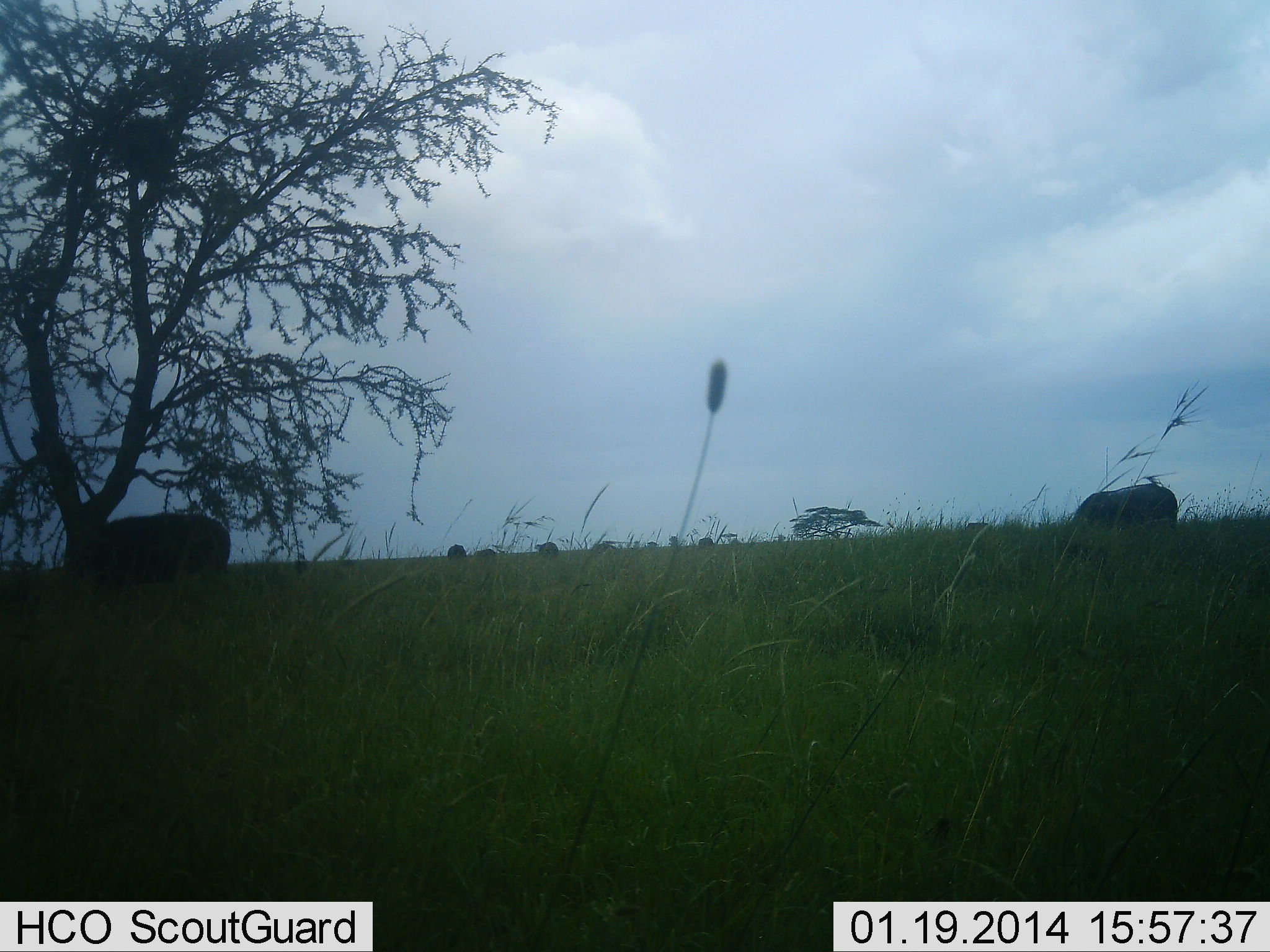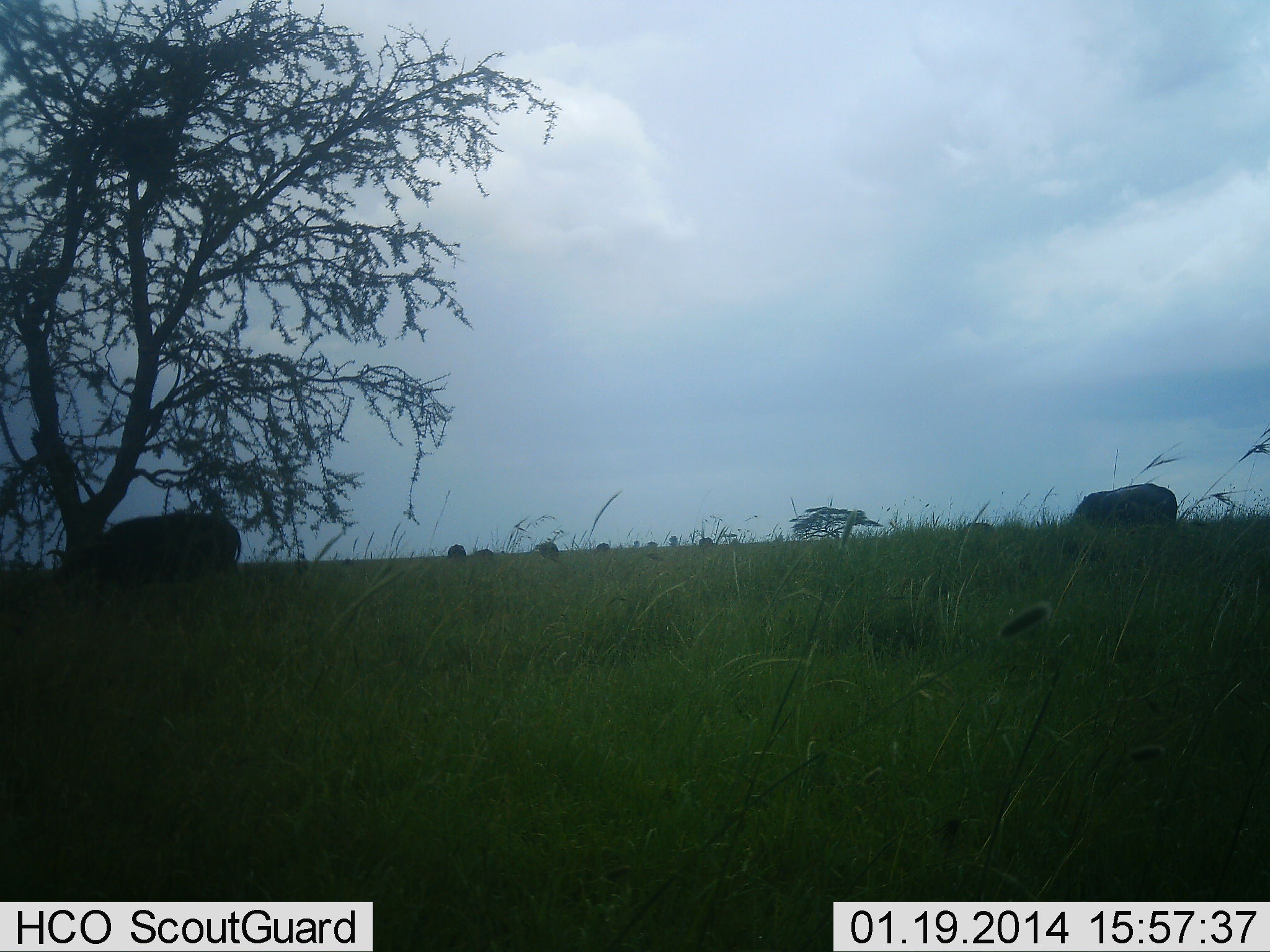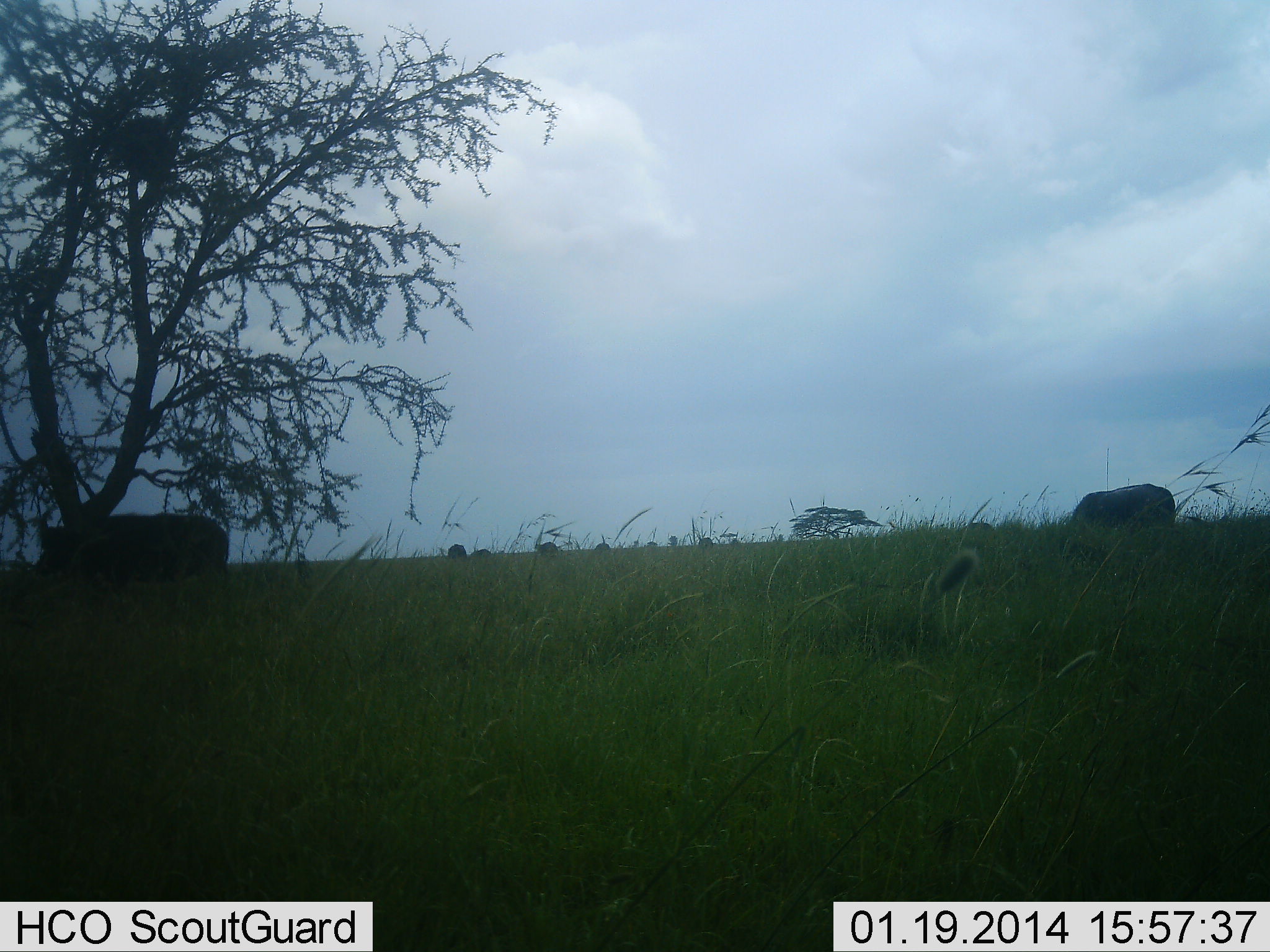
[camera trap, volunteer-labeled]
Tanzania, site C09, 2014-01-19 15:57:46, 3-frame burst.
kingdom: Animalia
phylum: Chordata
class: Mammalia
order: Artiodactyla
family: Bovidae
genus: Syncerus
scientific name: Syncerus caffer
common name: cape buffalo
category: buffalo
Buffalo (cape buffalo) (Syncerus caffer), count 2. Behavior (volunteer vote fractions): standing 10%, resting 0%, moving 0%, interacting 0%. Young present (vote fraction): 0%. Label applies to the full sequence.